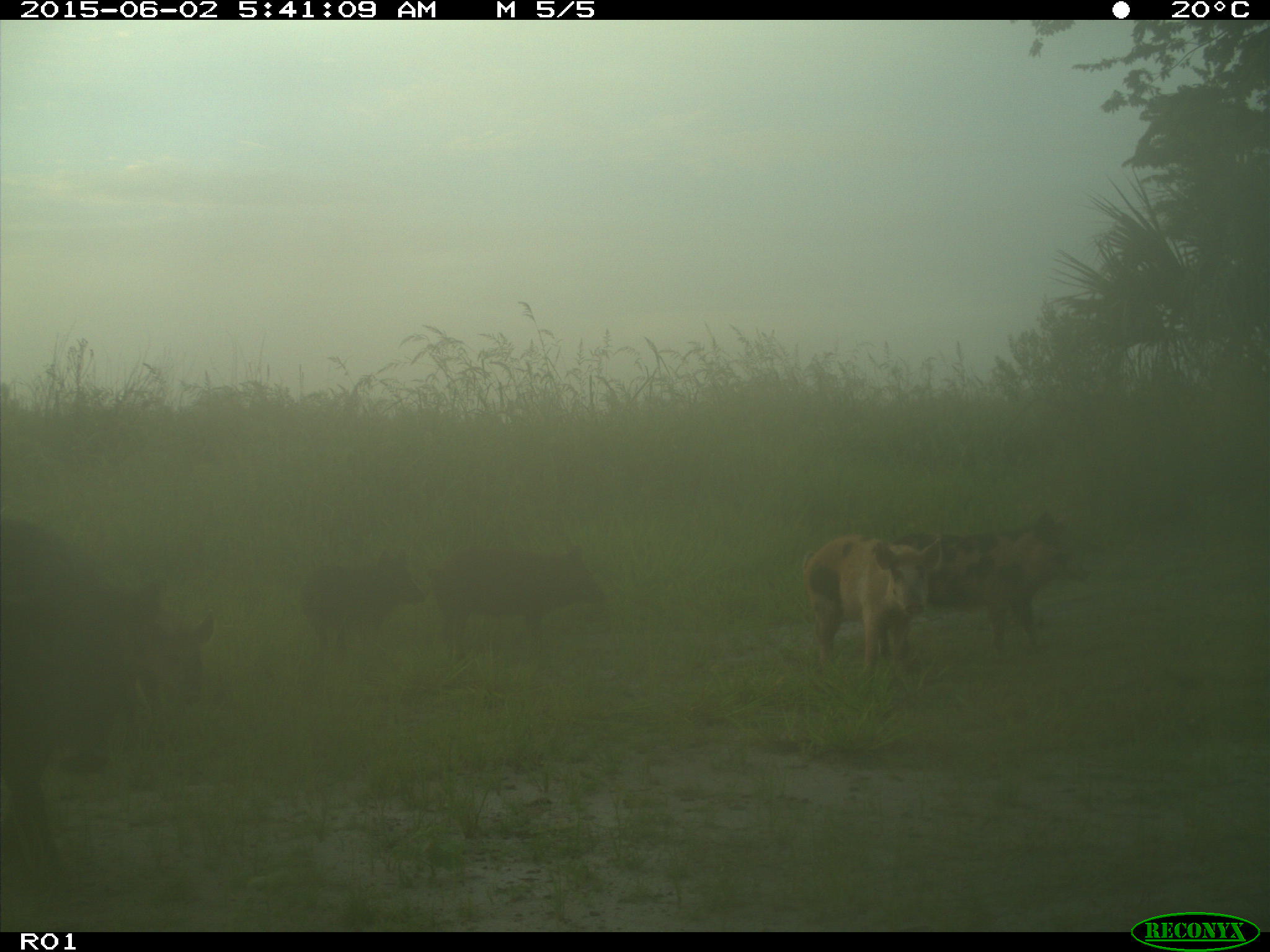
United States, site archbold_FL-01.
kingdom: Animalia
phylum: Chordata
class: Mammalia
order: Artiodactyla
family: Suidae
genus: Sus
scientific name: Sus scrofa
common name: wild boar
Sus scrofa (wild boar).